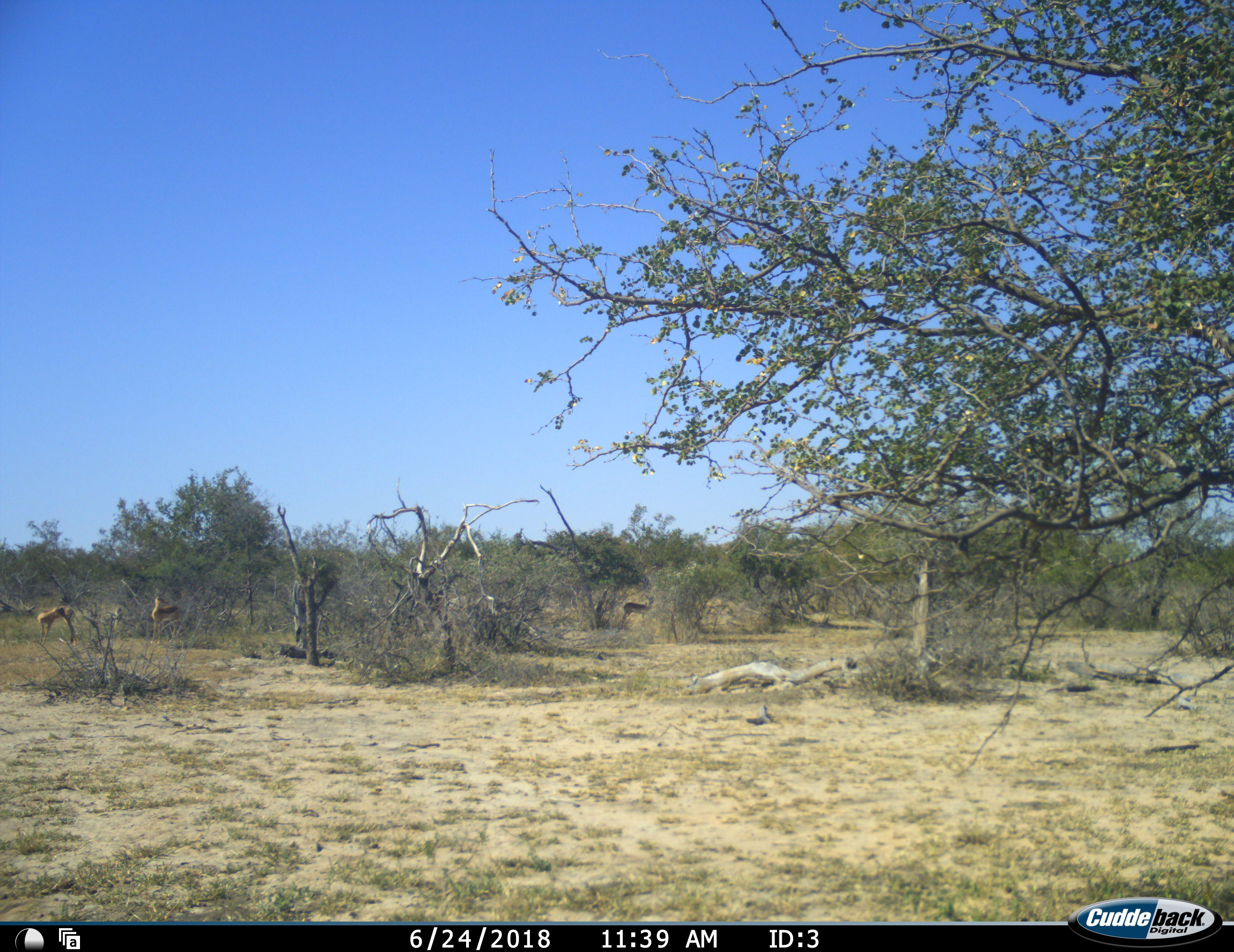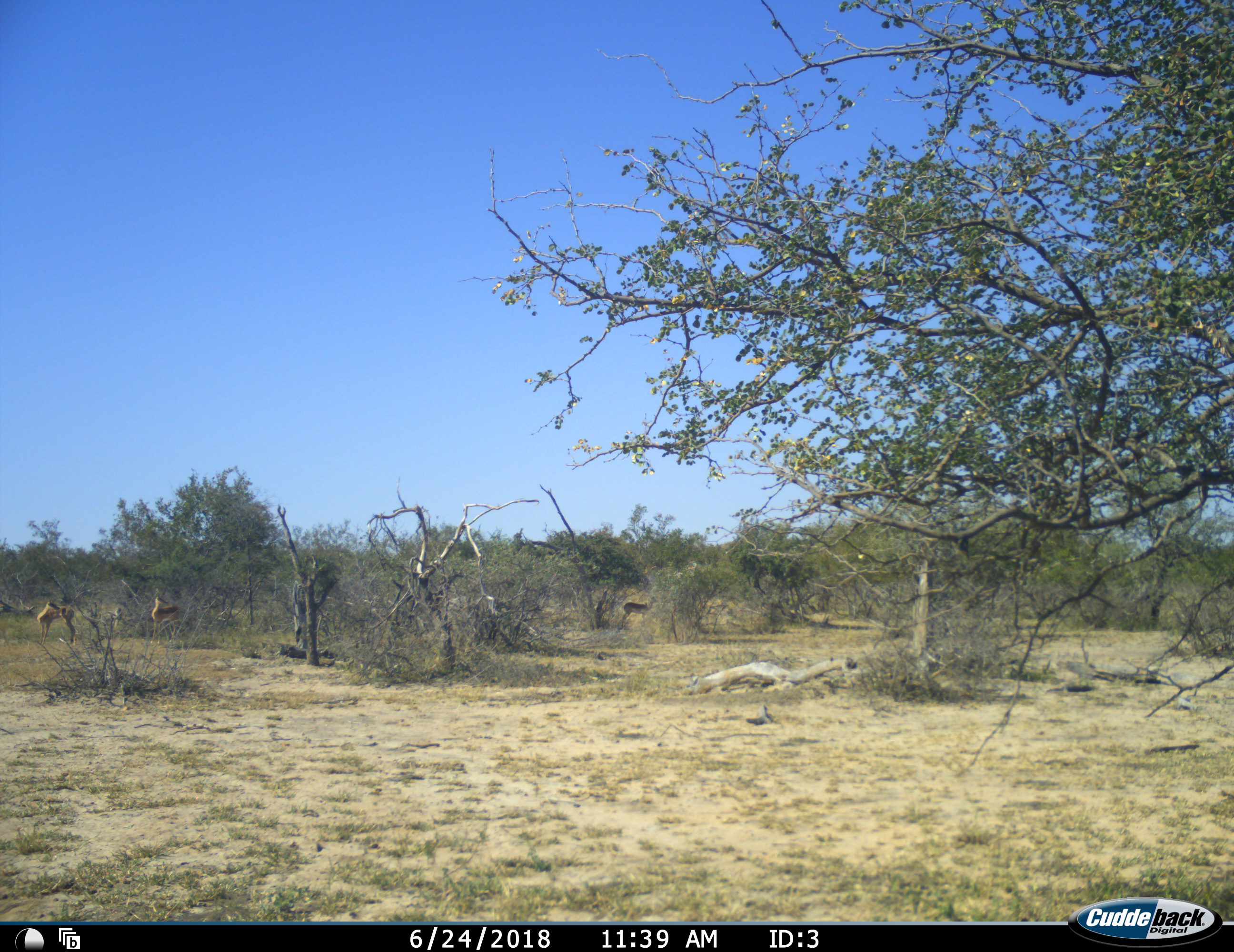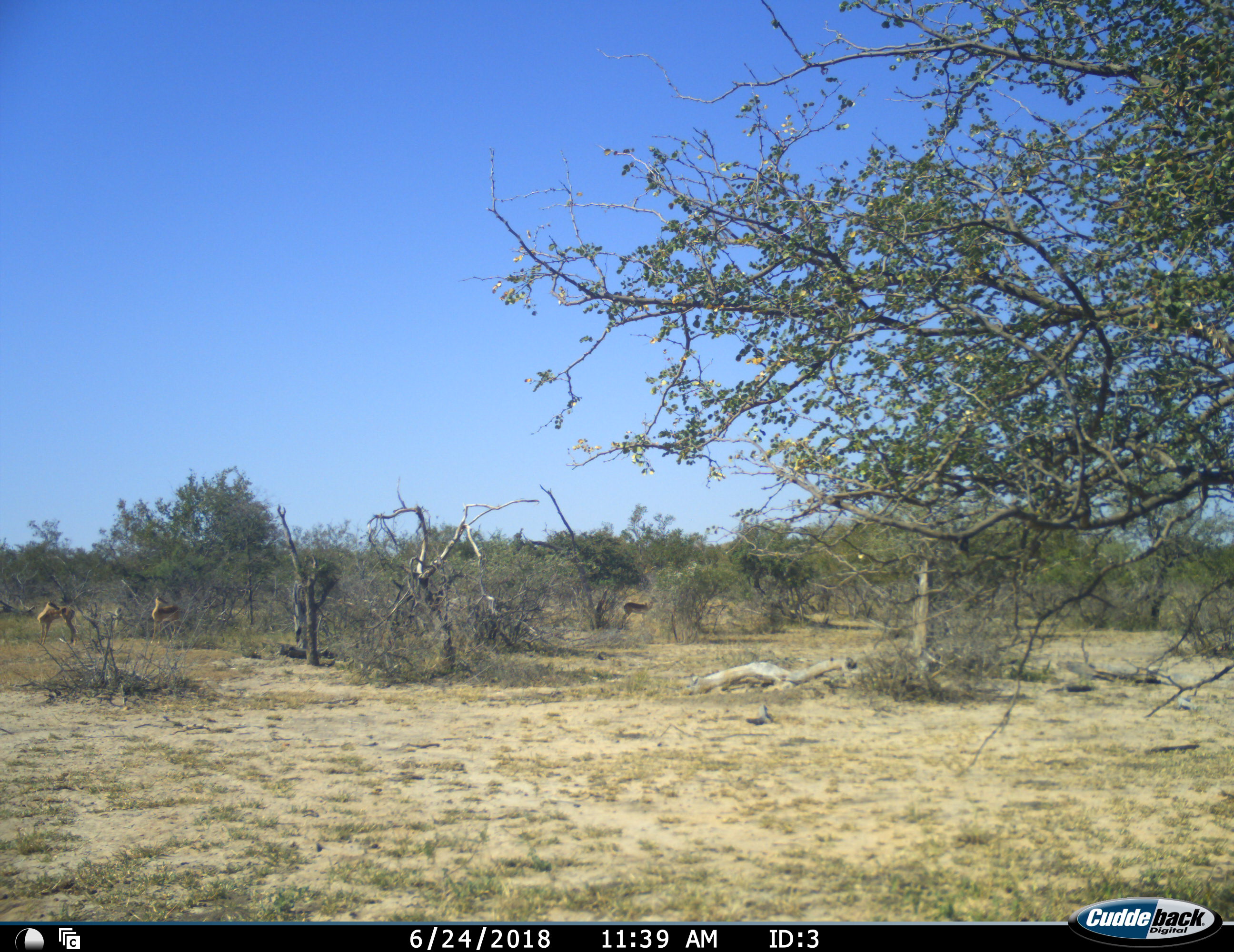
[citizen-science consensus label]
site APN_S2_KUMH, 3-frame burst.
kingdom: Animalia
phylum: Chordata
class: Mammalia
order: Artiodactyla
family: Bovidae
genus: Aepyceros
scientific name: Aepyceros melampus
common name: impala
Impala (Aepyceros melampus), count 3. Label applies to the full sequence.